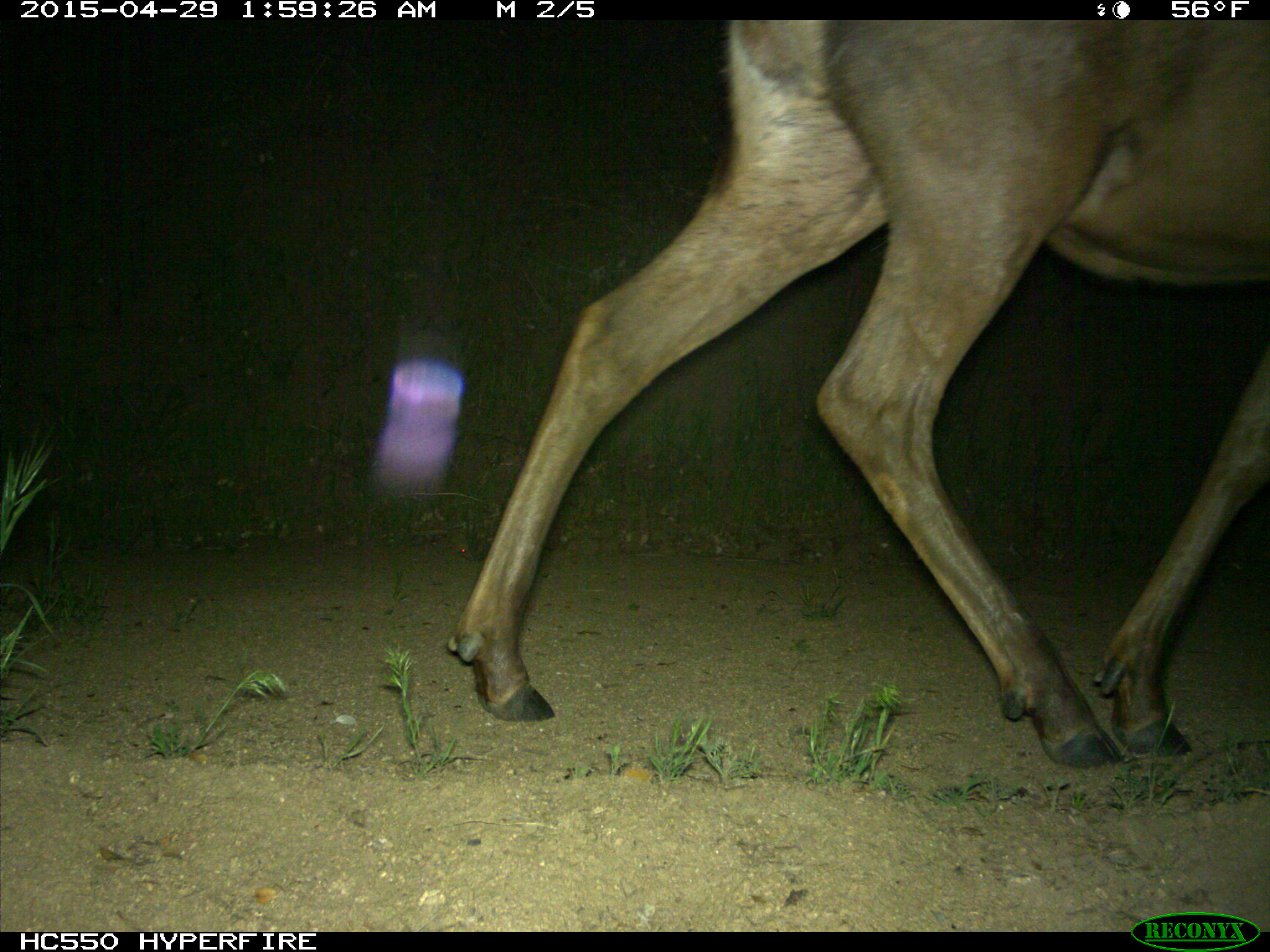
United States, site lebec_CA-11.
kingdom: Animalia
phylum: Chordata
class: Mammalia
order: Artiodactyla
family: Cervidae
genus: Cervus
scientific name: Cervus canadensis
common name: elk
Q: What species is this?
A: Cervus canadensis (elk).